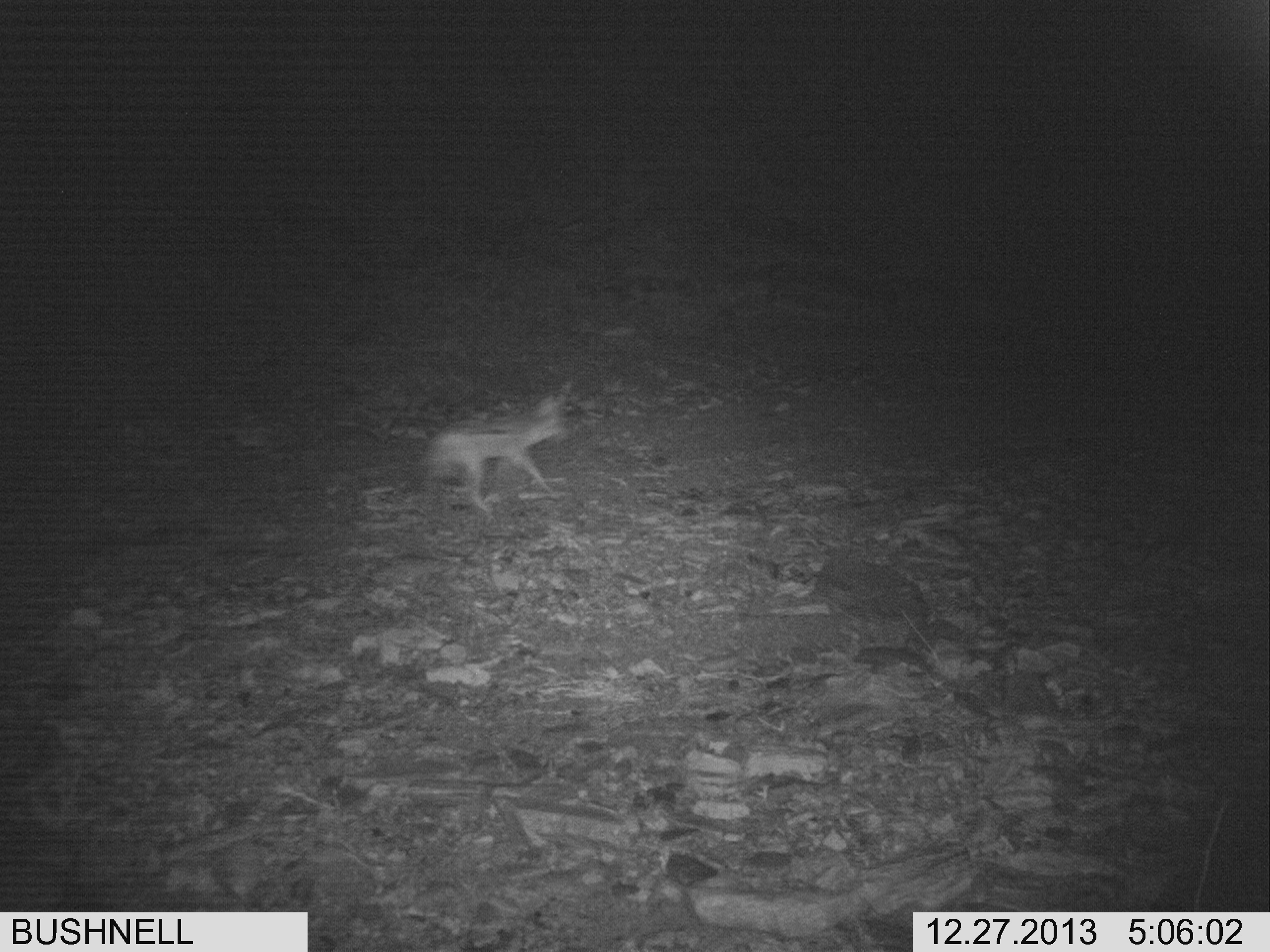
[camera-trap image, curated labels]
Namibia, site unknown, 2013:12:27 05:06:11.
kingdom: Animalia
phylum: Chordata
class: Mammalia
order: Carnivora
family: Canidae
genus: Lupulella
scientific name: Lupulella mesomelas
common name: black-backed jackal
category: canis mesomelas